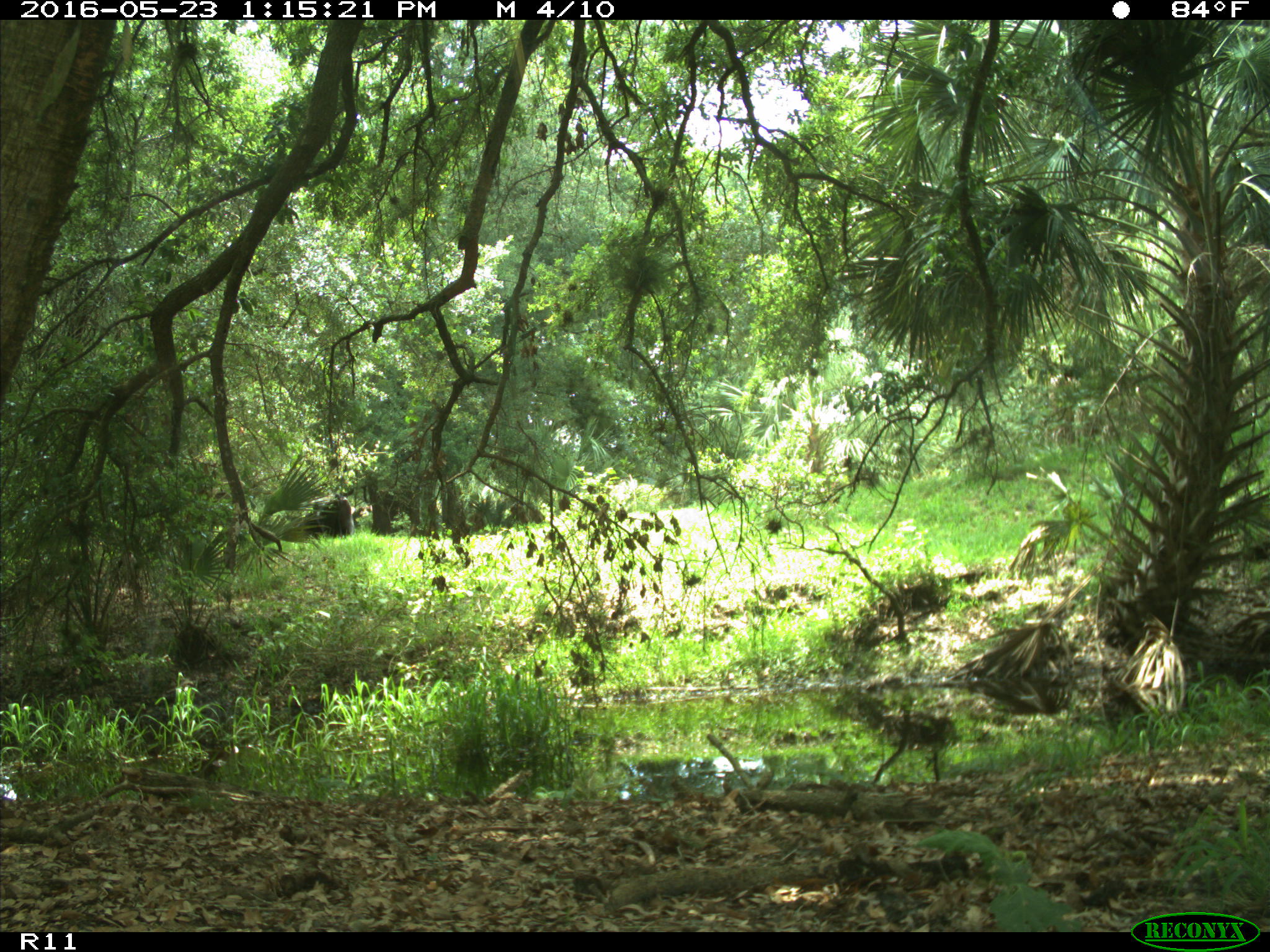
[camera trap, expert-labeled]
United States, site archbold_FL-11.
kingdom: Animalia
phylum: Chordata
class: Mammalia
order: Artiodactyla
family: Bovidae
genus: Bos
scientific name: Bos taurus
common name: domestic cow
Bos taurus (domestic cow).